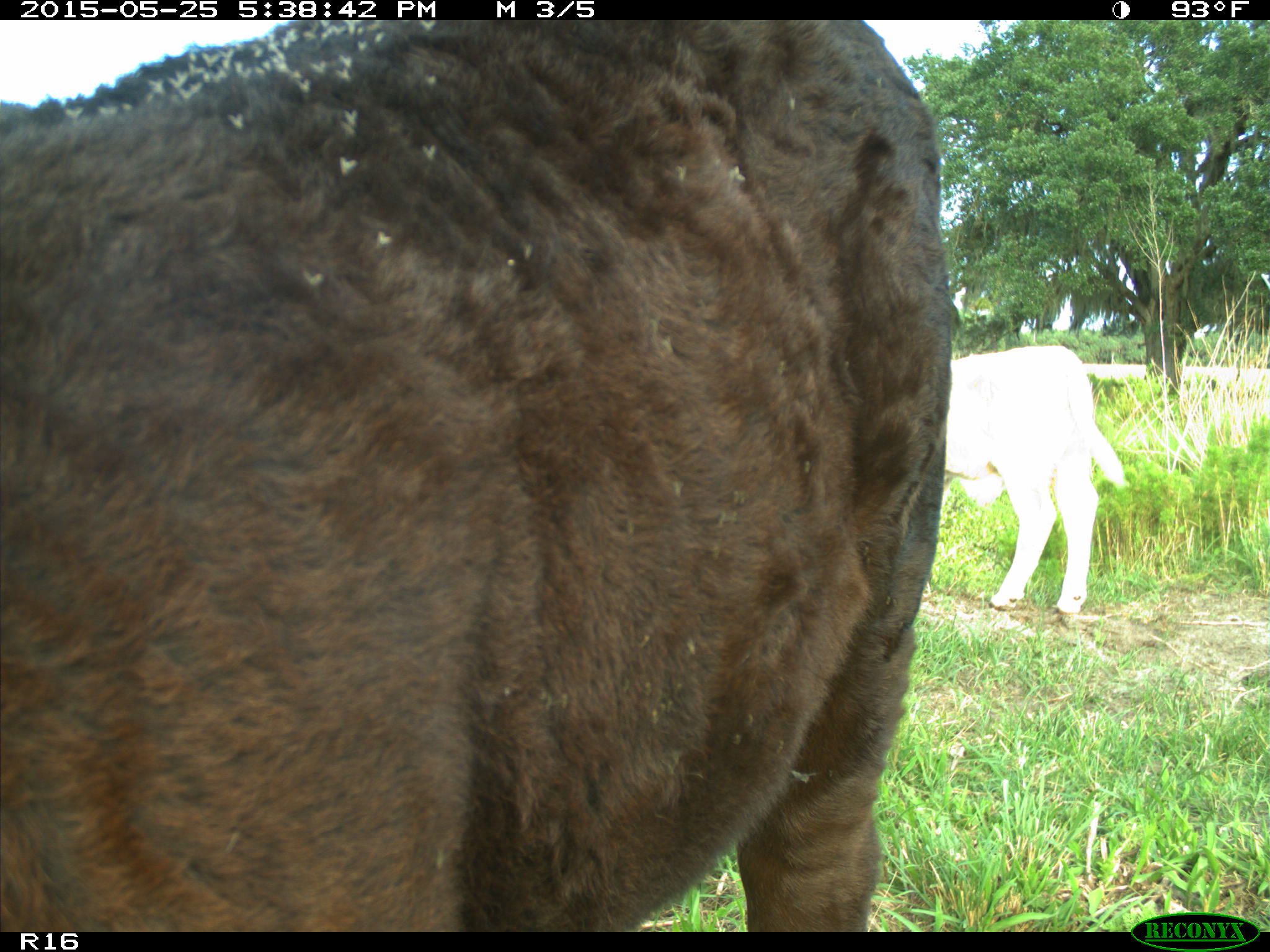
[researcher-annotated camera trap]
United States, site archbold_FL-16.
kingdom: Animalia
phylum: Chordata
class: Mammalia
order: Artiodactyla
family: Bovidae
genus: Bos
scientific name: Bos taurus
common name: domestic cow